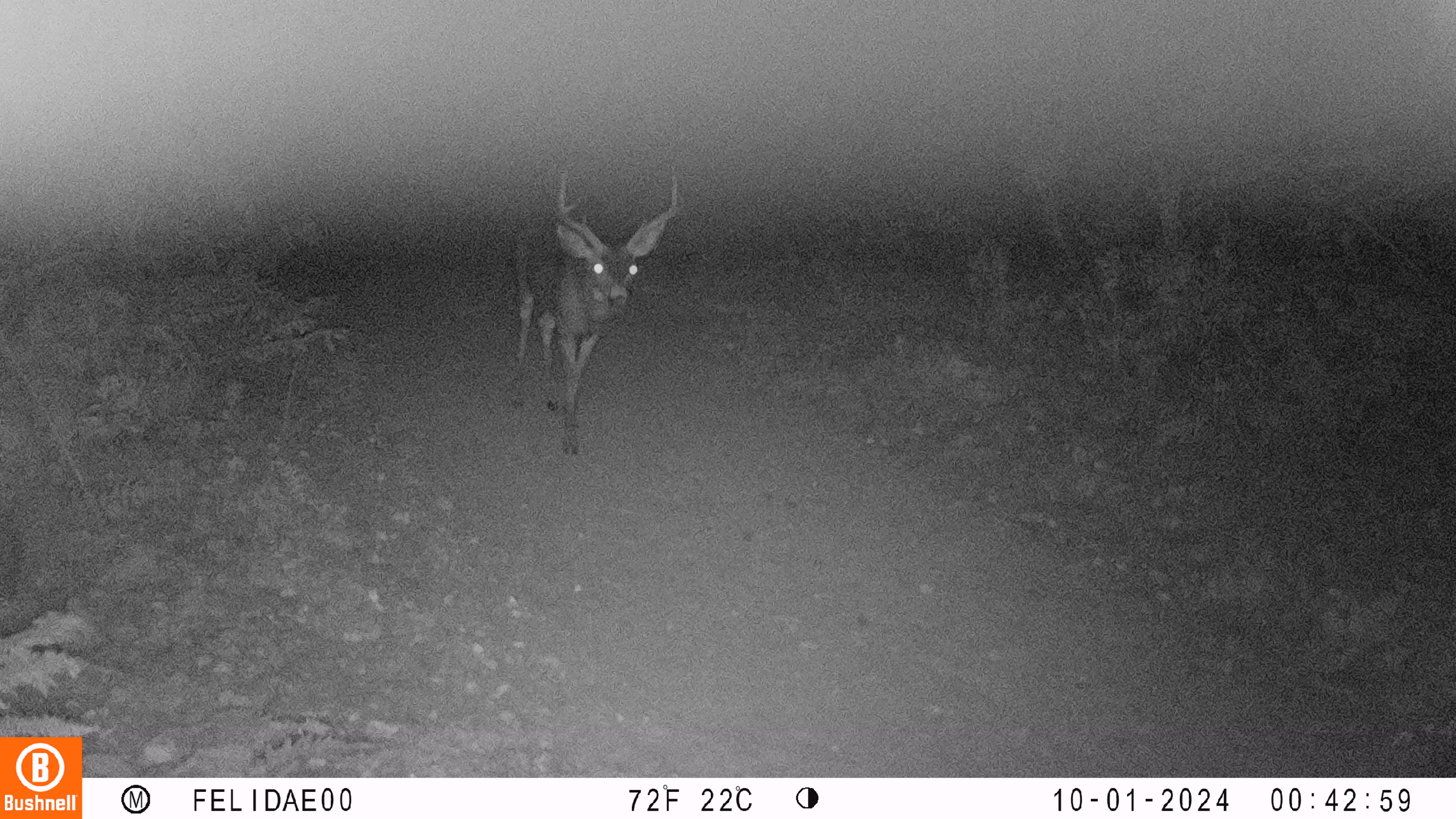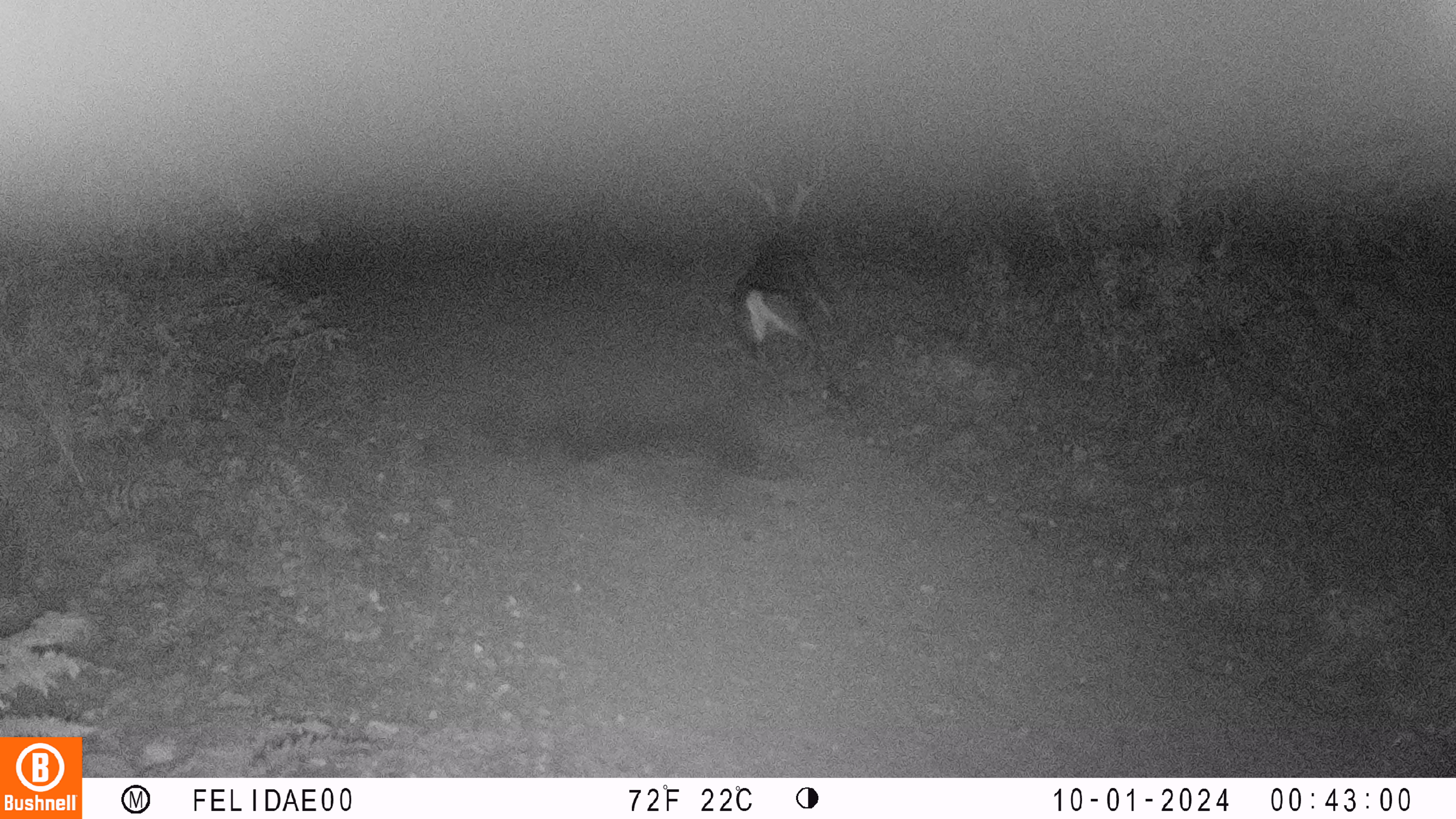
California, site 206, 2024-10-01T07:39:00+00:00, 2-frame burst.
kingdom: Animalia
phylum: Chordata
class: Mammalia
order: Artiodactyla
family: Cervidae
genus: Odocoileus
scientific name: Odocoileus hemionus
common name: mule deer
Mule deer (Odocoileus hemionus).